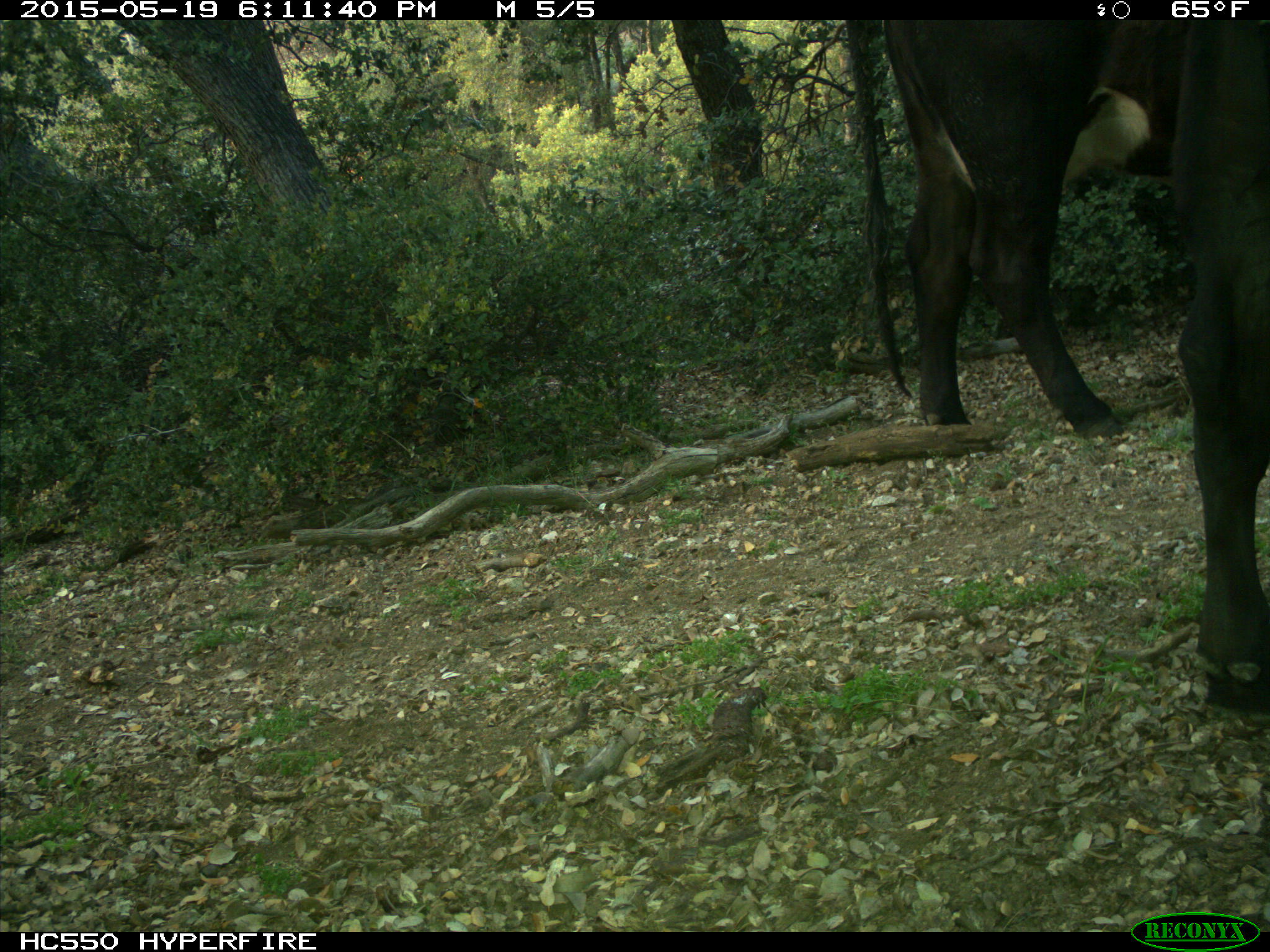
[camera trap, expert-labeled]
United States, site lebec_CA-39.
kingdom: Animalia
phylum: Chordata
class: Mammalia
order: Artiodactyla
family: Bovidae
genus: Bos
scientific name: Bos taurus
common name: domestic cow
Bos taurus (domestic cow).